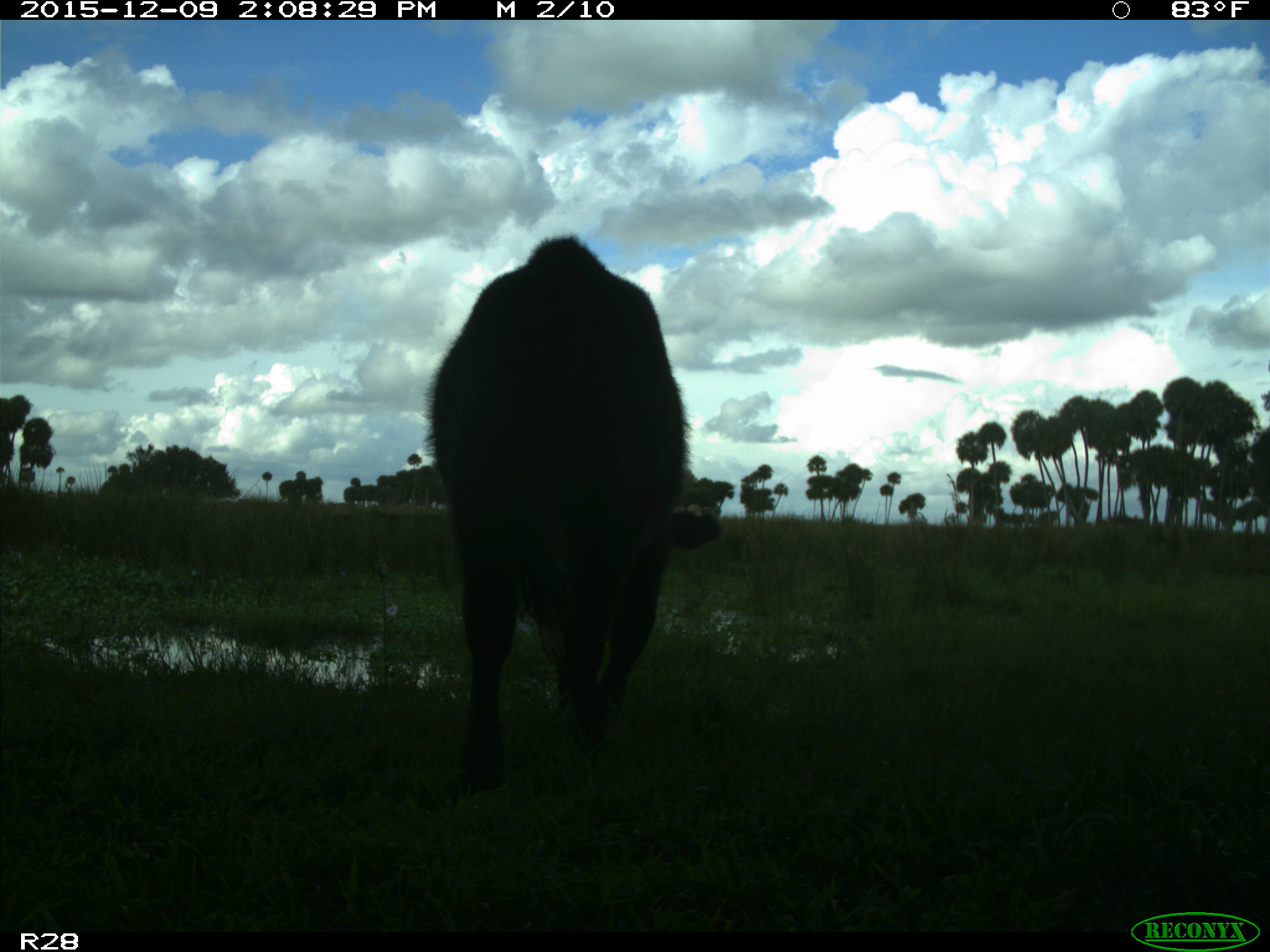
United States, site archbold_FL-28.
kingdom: Animalia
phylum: Chordata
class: Mammalia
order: Artiodactyla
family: Bovidae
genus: Bos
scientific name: Bos taurus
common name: domestic cow